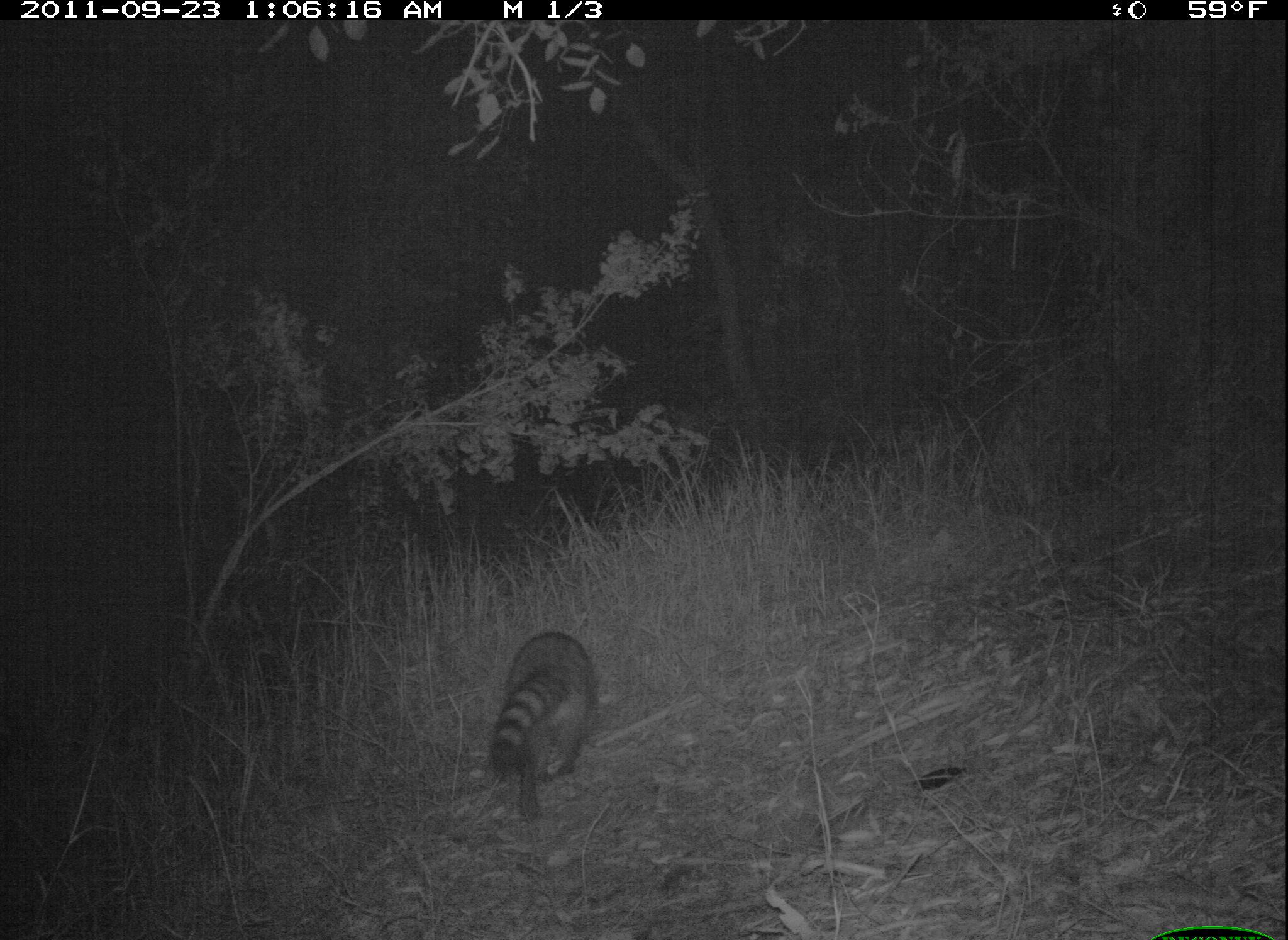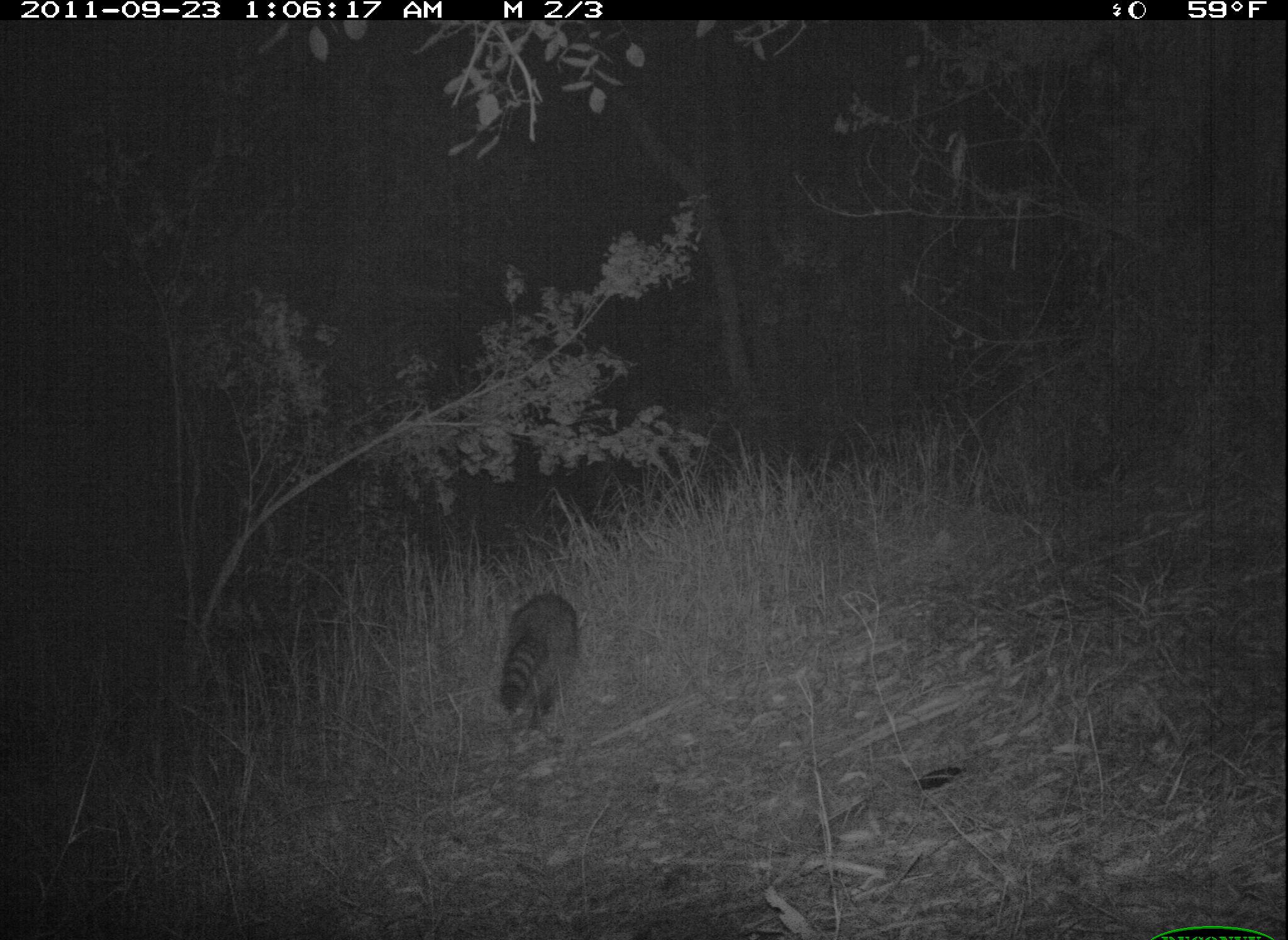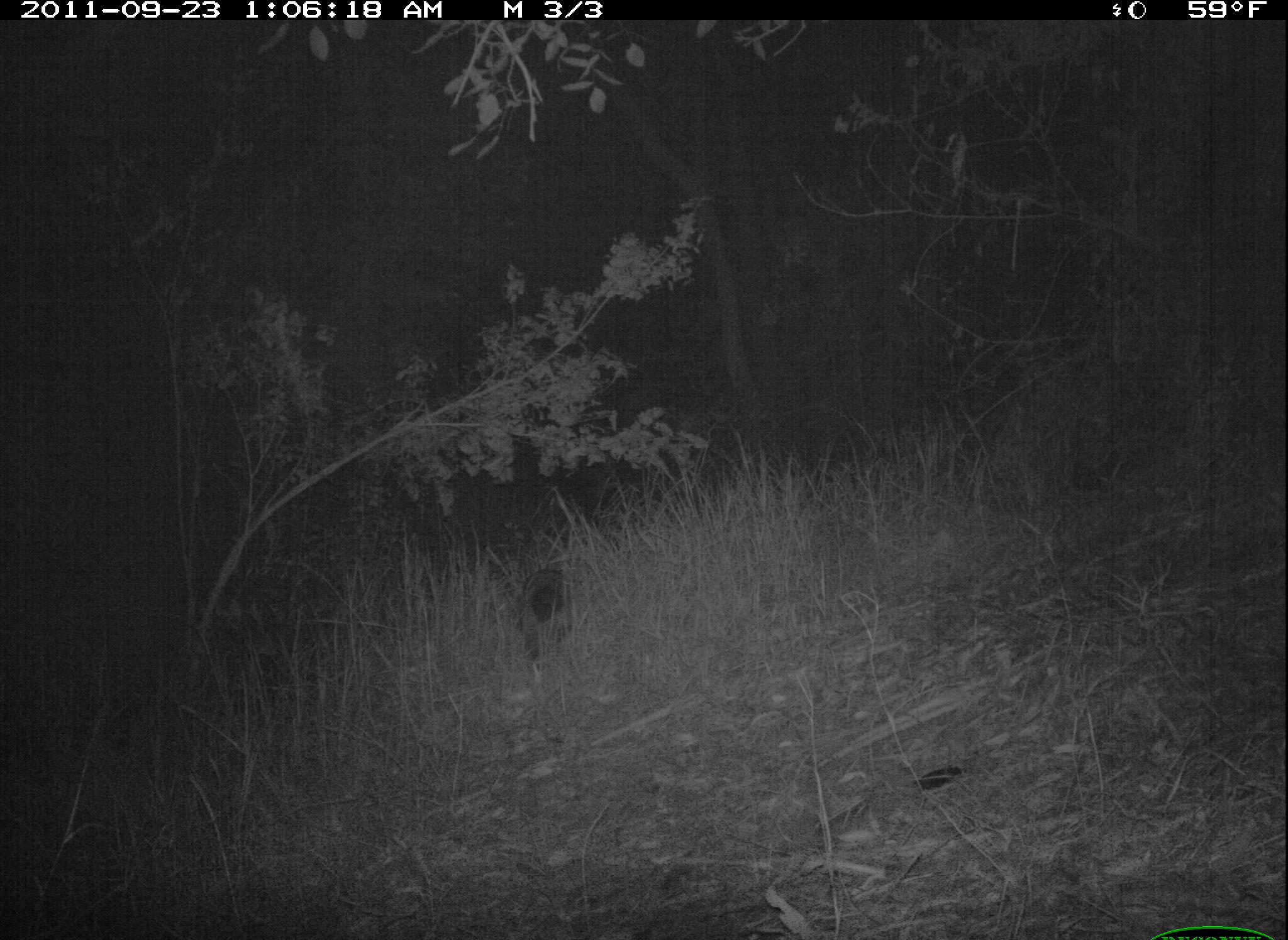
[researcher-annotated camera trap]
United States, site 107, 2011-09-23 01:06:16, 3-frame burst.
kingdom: Animalia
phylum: Chordata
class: Mammalia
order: Carnivora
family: Procyonidae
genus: Procyon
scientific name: Procyon lotor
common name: raccoon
Raccoon (Procyon lotor).